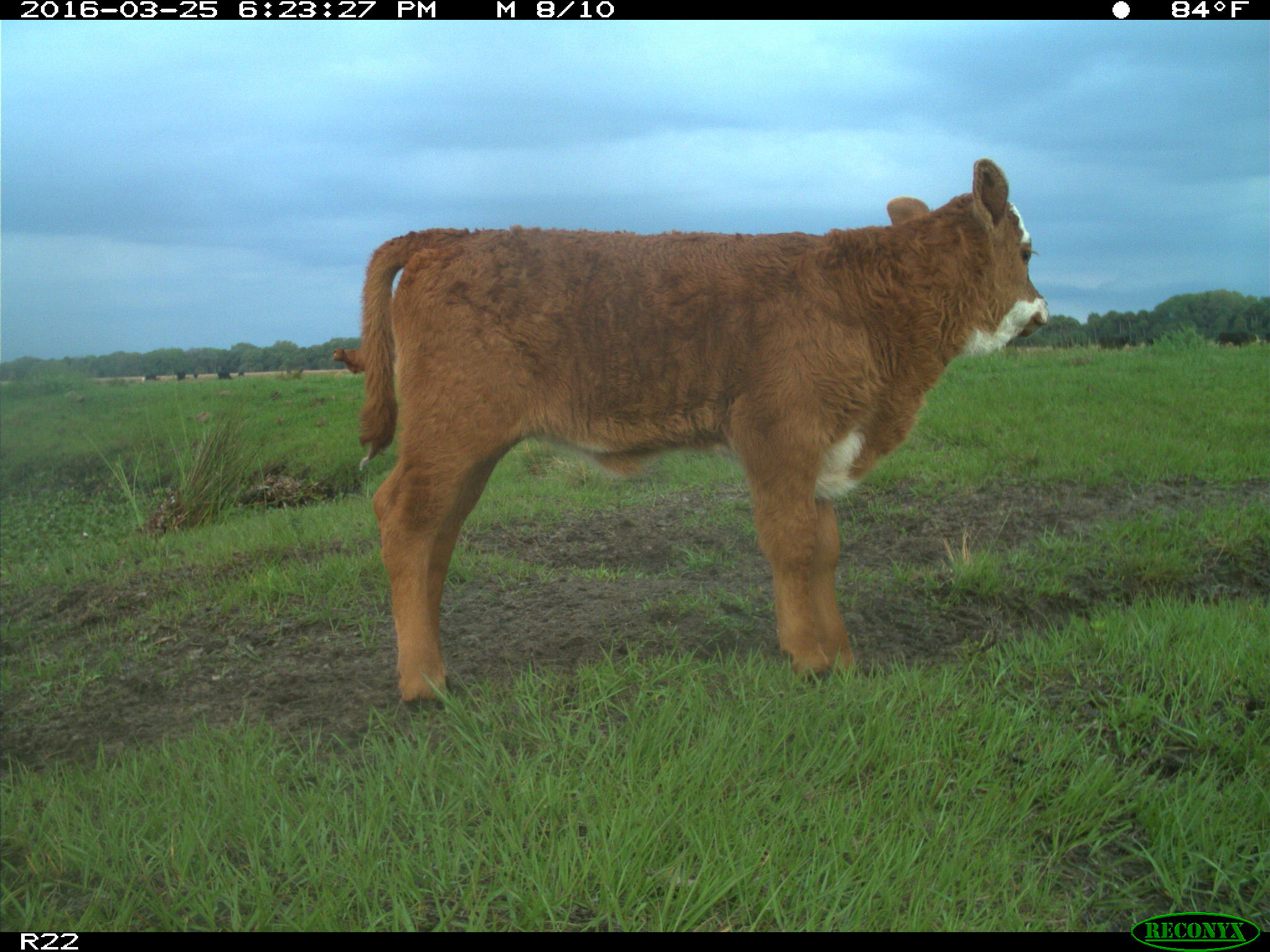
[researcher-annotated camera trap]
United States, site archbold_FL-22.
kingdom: Animalia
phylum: Chordata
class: Mammalia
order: Artiodactyla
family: Bovidae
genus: Bos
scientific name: Bos taurus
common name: domestic cow